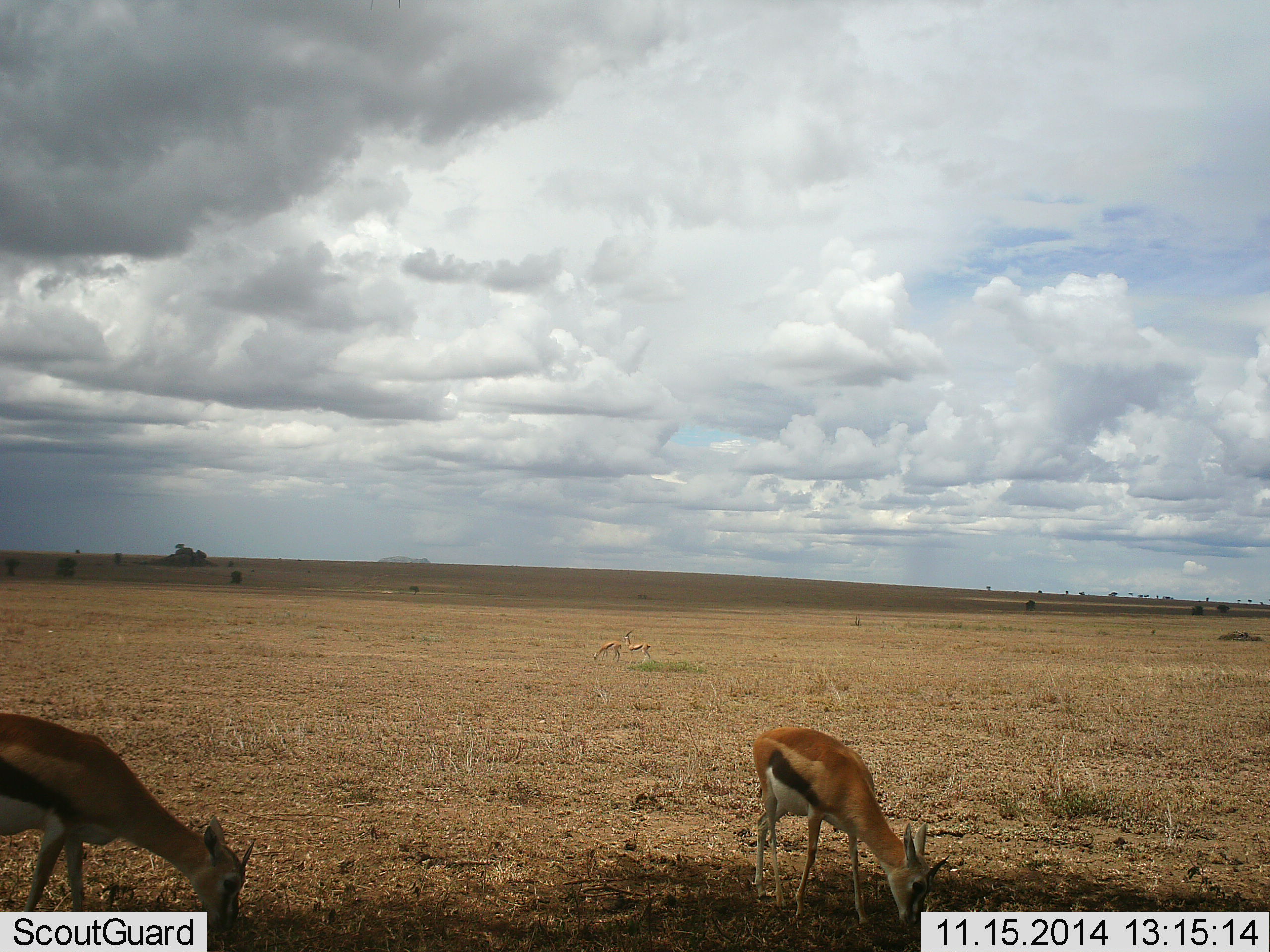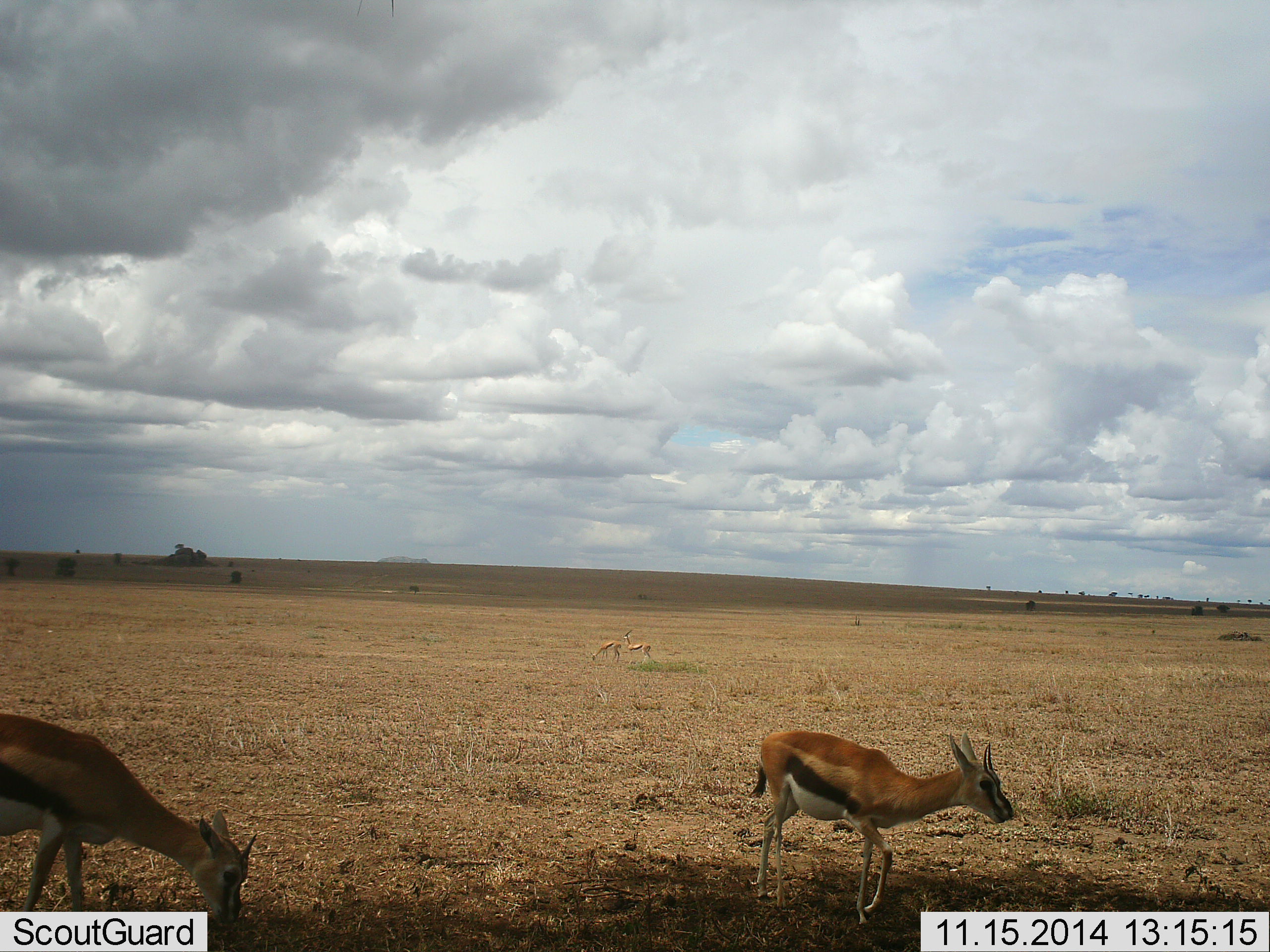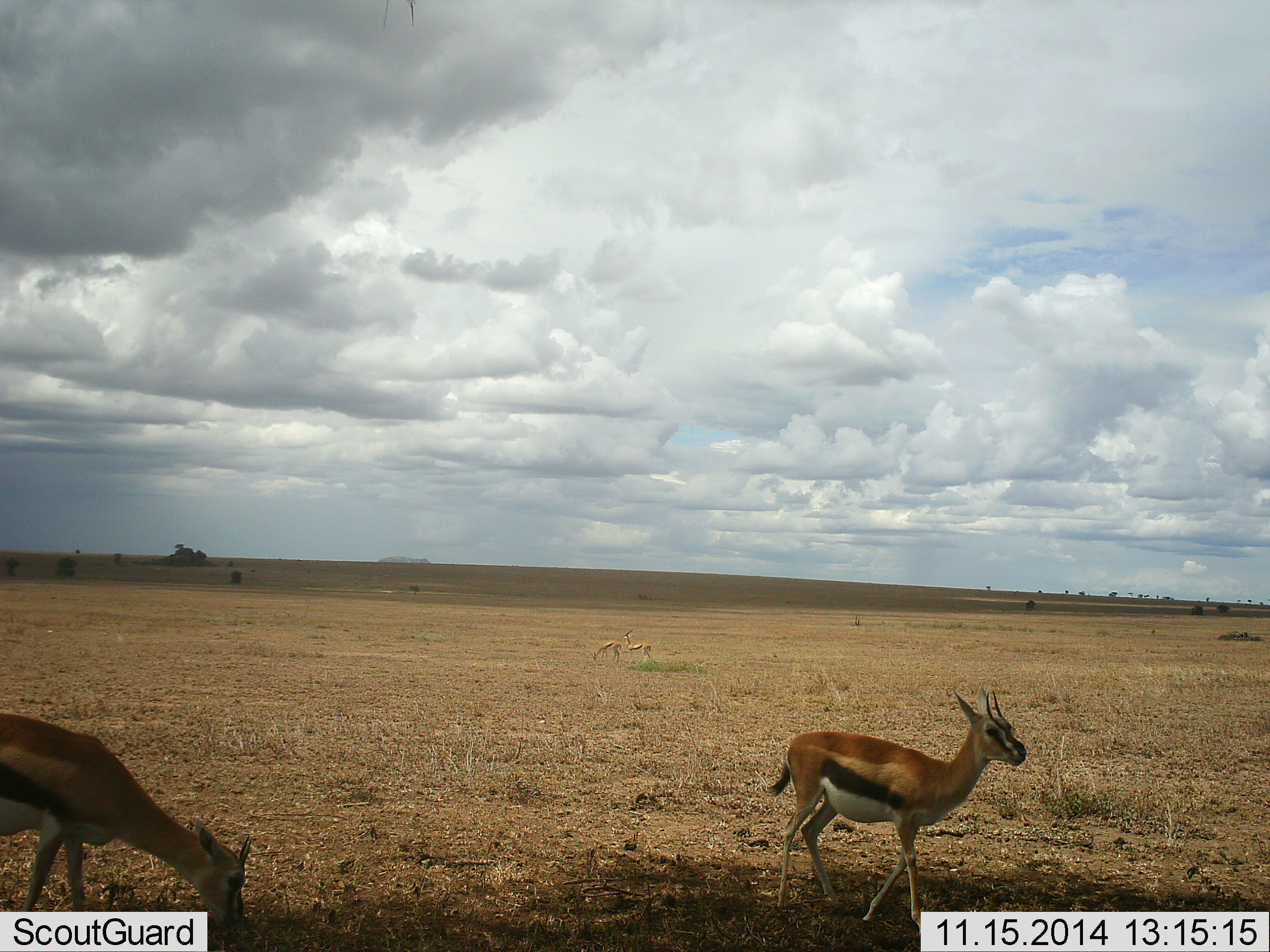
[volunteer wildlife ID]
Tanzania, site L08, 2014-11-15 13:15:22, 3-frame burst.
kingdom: Animalia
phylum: Chordata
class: Mammalia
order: Artiodactyla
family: Bovidae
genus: Eudorcas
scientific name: Eudorcas thomsonii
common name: thomson's gazelle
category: gazellethomsons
Gazellethomsons (thomson's gazelle) (Eudorcas thomsonii), count 2. Behavior (volunteer vote fractions): standing 30%, resting 0%, moving 20%, interacting 0%. Young present (vote fraction): 10%. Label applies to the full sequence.